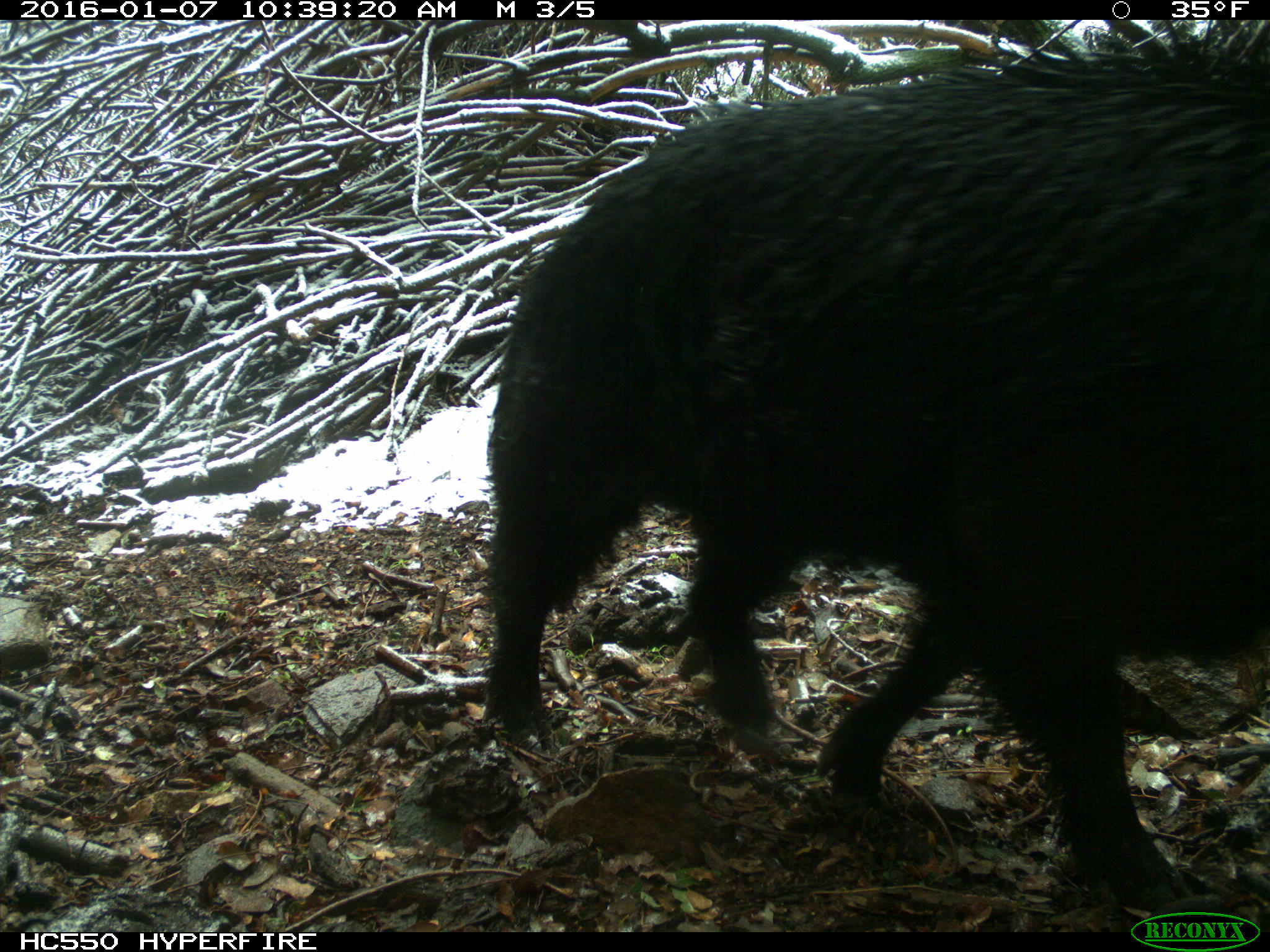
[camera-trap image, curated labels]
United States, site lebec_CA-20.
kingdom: Animalia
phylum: Chordata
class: Mammalia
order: Artiodactyla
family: Suidae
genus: Sus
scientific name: Sus scrofa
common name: wild boar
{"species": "Sus scrofa (wild boar)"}